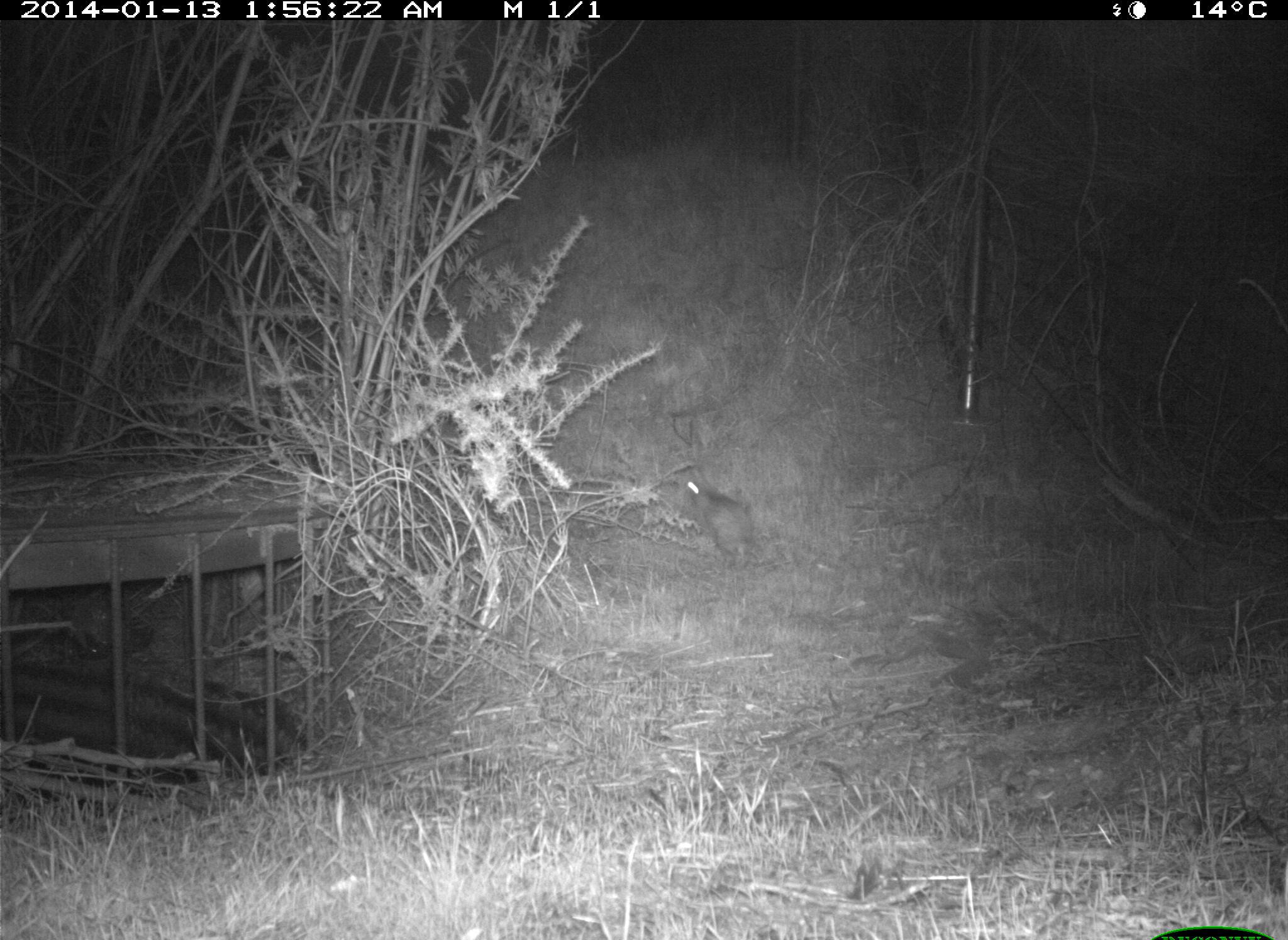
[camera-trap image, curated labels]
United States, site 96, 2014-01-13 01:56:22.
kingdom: Animalia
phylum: Chordata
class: Mammalia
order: Lagomorpha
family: Leporidae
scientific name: Leporidae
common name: rabbits and hares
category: rabbit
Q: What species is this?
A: Rabbit (rabbits and hares) (Leporidae).